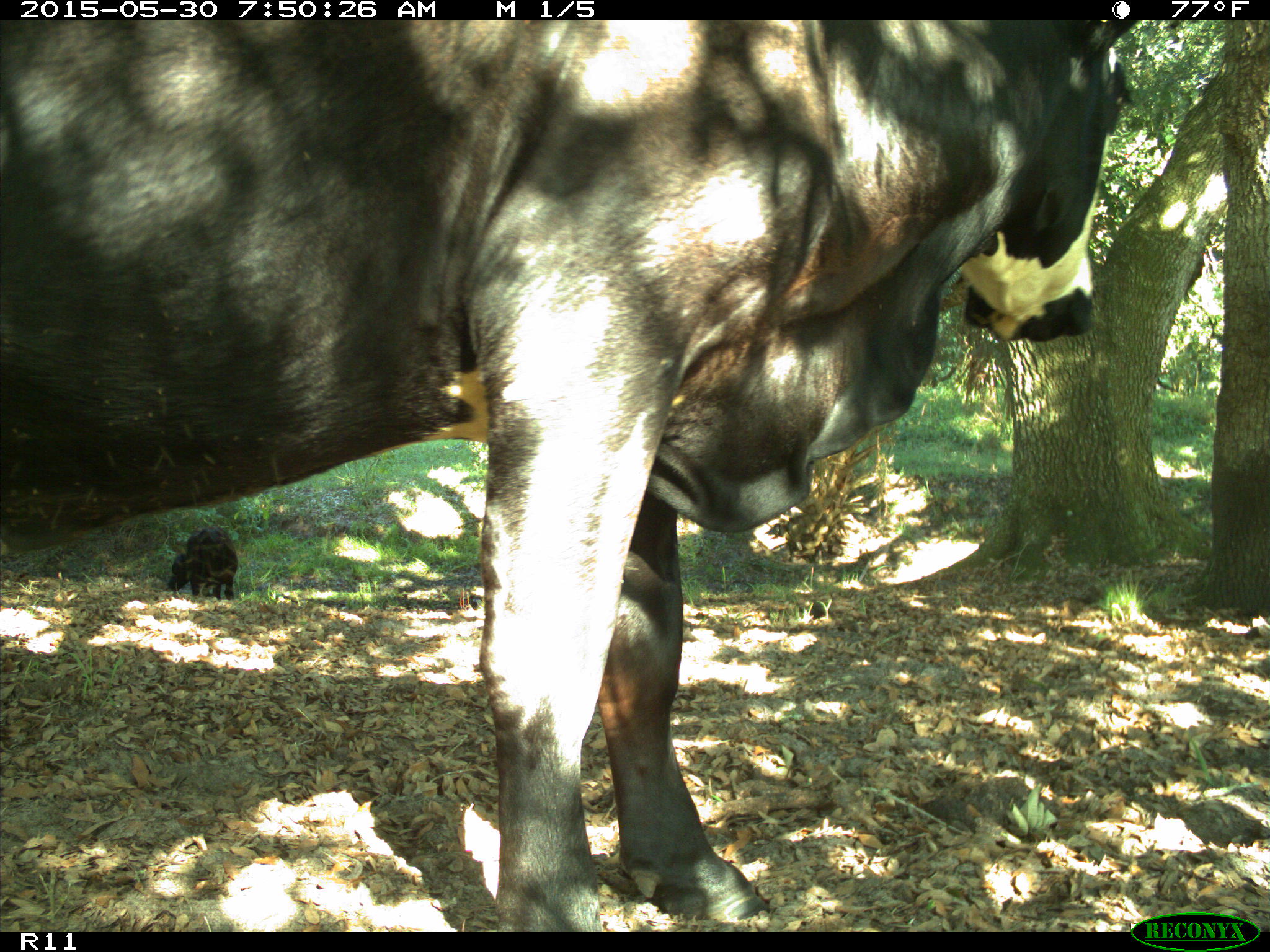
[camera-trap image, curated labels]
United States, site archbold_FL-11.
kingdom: Animalia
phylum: Chordata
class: Mammalia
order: Artiodactyla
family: Bovidae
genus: Bos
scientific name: Bos taurus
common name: domestic cow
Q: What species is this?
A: Bos taurus (domestic cow).